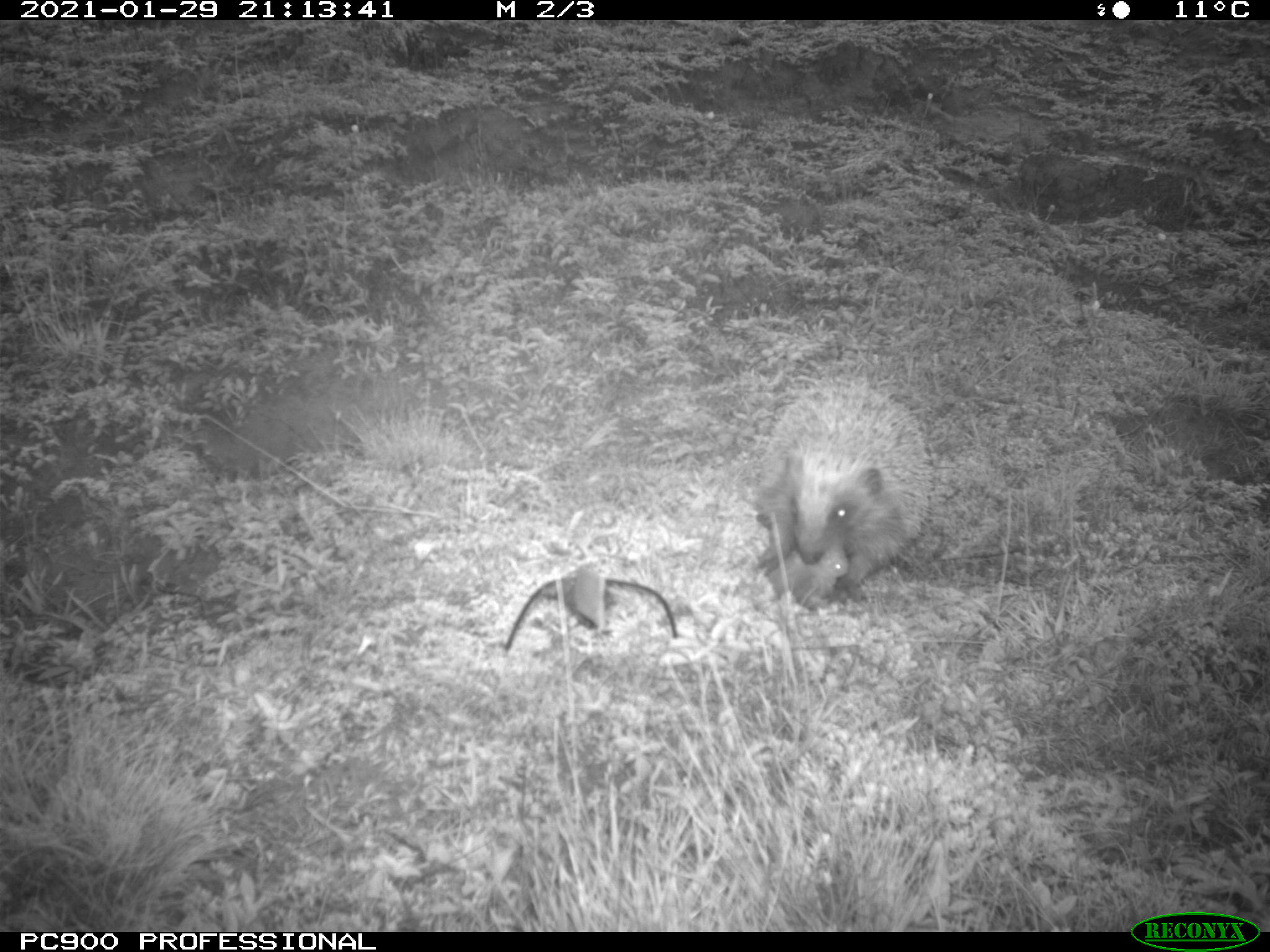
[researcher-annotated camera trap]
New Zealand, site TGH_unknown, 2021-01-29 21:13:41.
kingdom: Animalia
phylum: Chordata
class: Mammalia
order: Eulipotyphla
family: Erinaceidae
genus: Erinaceus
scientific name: Erinaceus europaeus europaeus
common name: european hedgehog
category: hedgehog